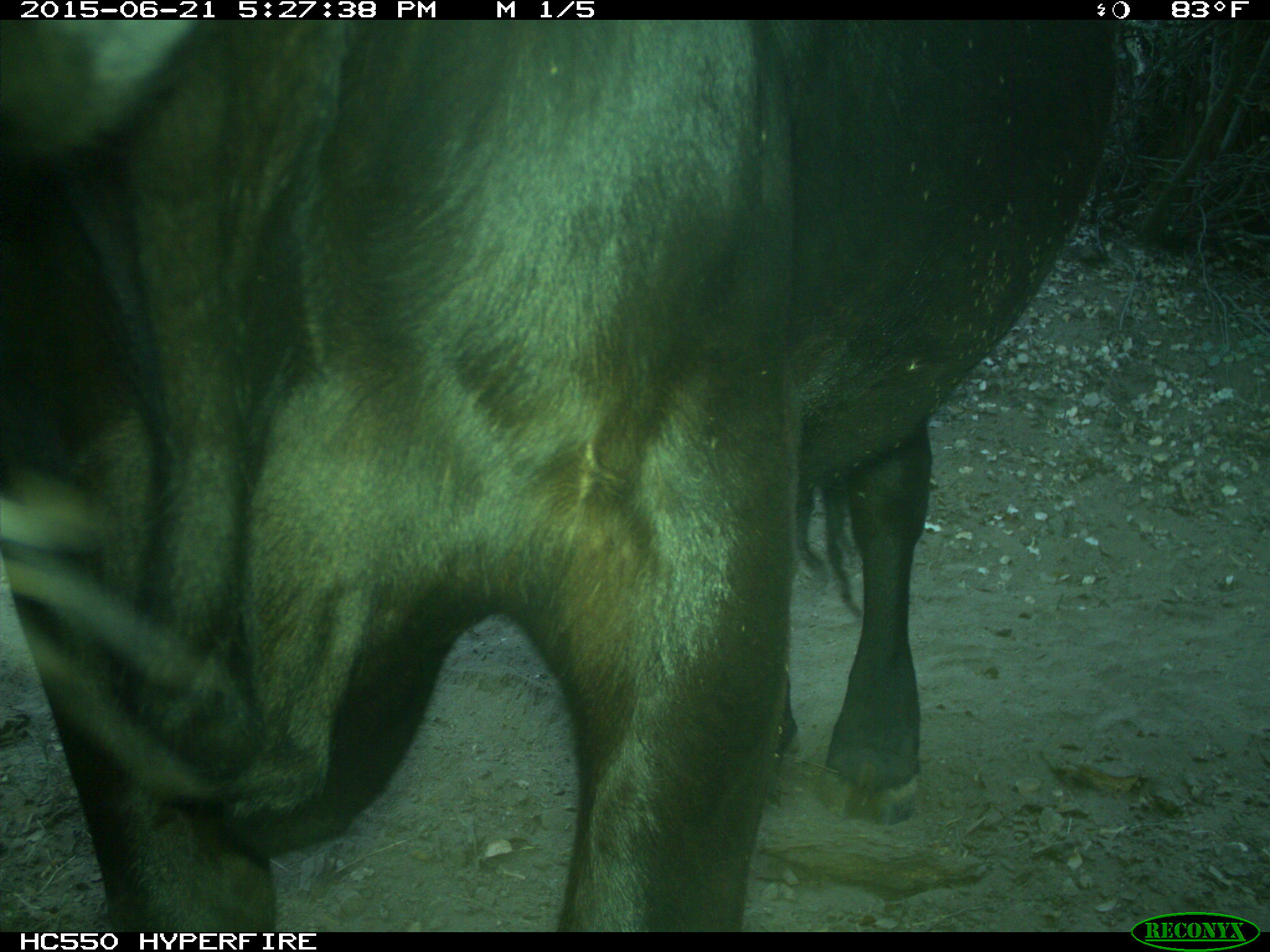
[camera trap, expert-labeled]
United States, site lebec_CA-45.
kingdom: Animalia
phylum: Chordata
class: Mammalia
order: Artiodactyla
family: Bovidae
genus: Bos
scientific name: Bos taurus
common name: domestic cow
Bos taurus (domestic cow).